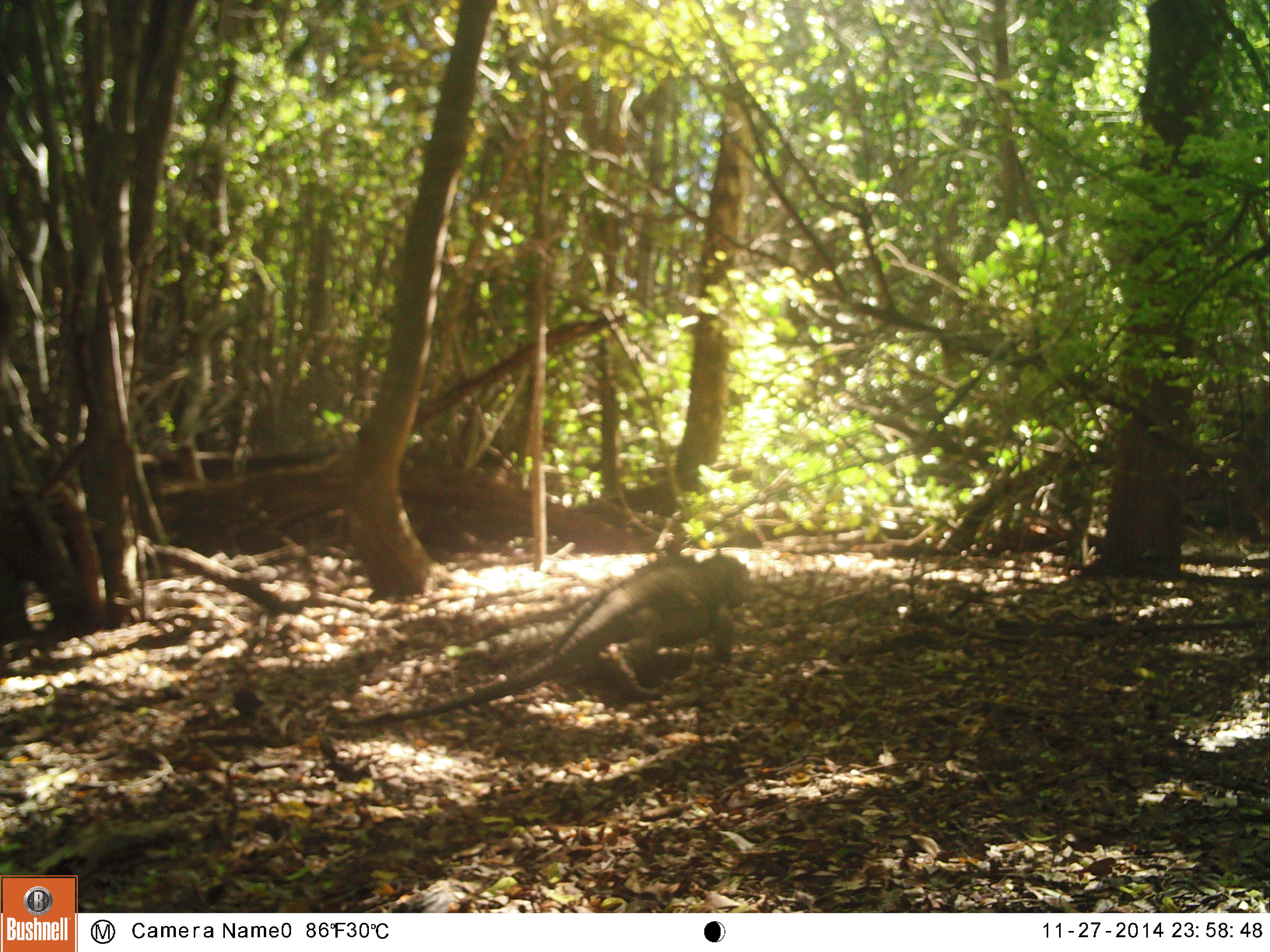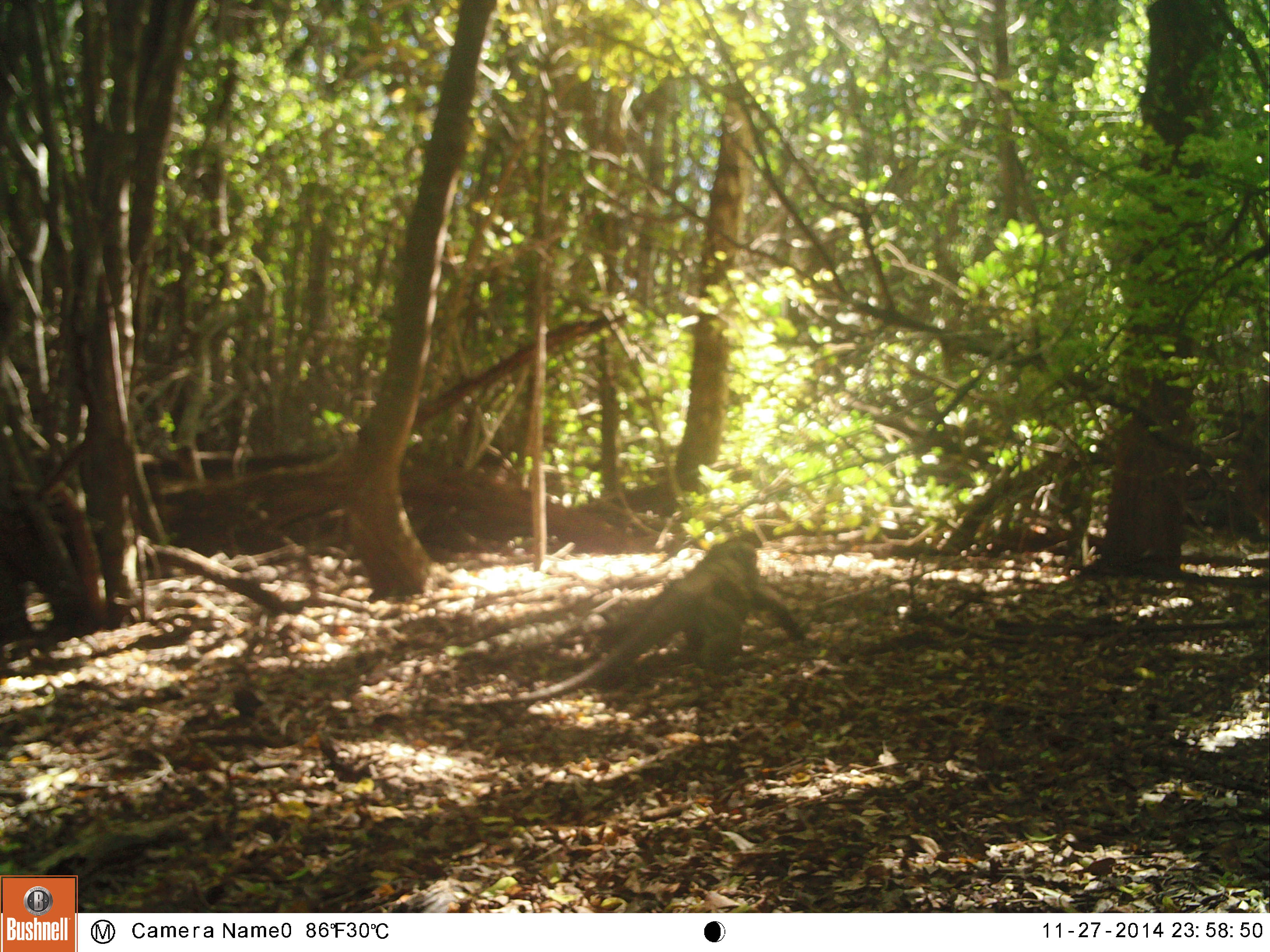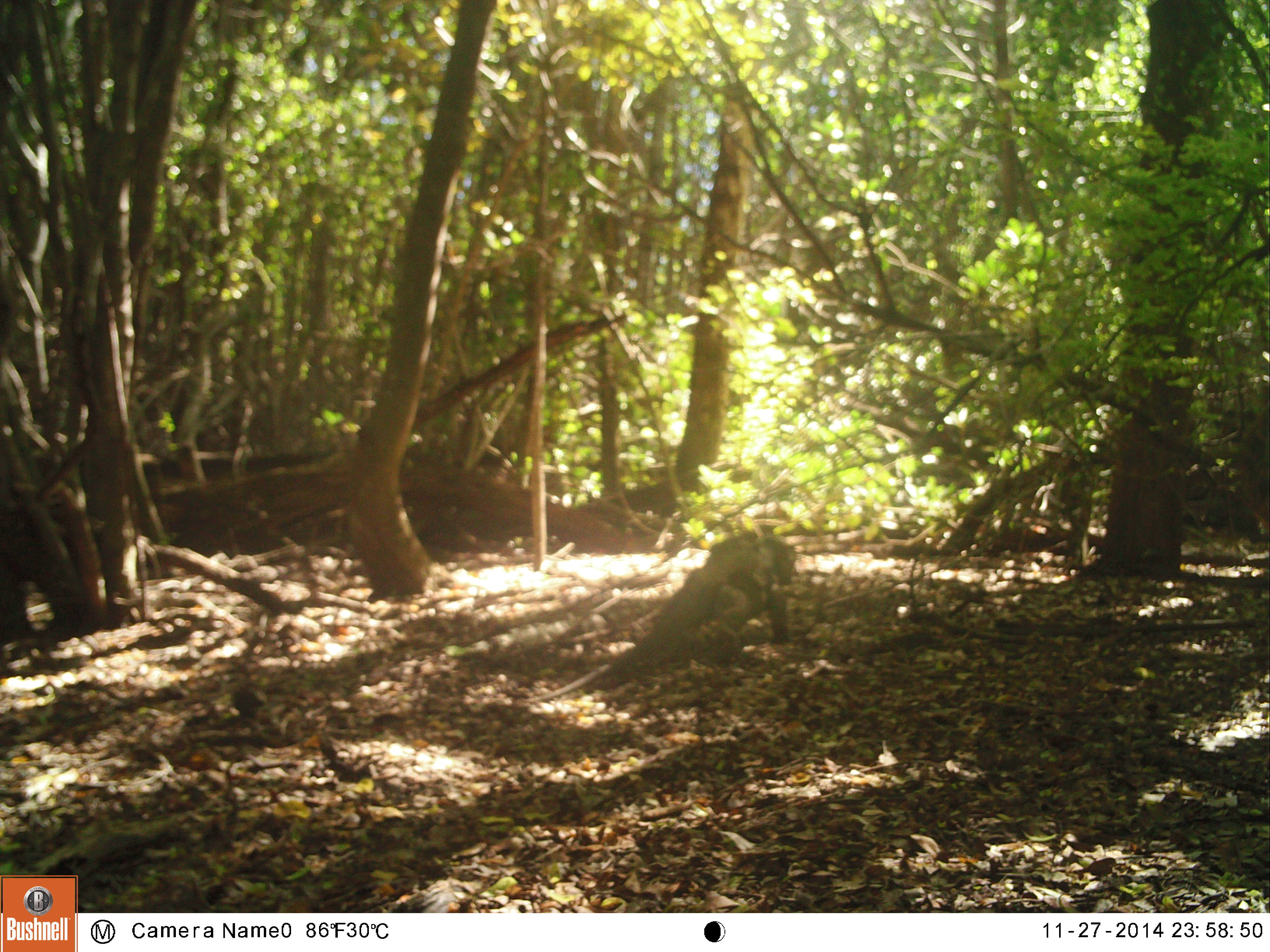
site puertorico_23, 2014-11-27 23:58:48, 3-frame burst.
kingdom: Animalia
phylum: Chordata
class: Reptilia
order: Squamata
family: Iguanidae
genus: Iguana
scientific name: Iguana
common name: typical iguanas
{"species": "Iguana (typical iguanas)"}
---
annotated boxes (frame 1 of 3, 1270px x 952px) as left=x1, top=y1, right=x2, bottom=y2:
iguana: left=388, top=546, right=749, bottom=721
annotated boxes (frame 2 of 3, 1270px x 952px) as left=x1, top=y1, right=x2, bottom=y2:
iguana: left=500, top=531, right=800, bottom=706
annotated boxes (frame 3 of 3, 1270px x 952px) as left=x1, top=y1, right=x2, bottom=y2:
iguana: left=549, top=531, right=793, bottom=695